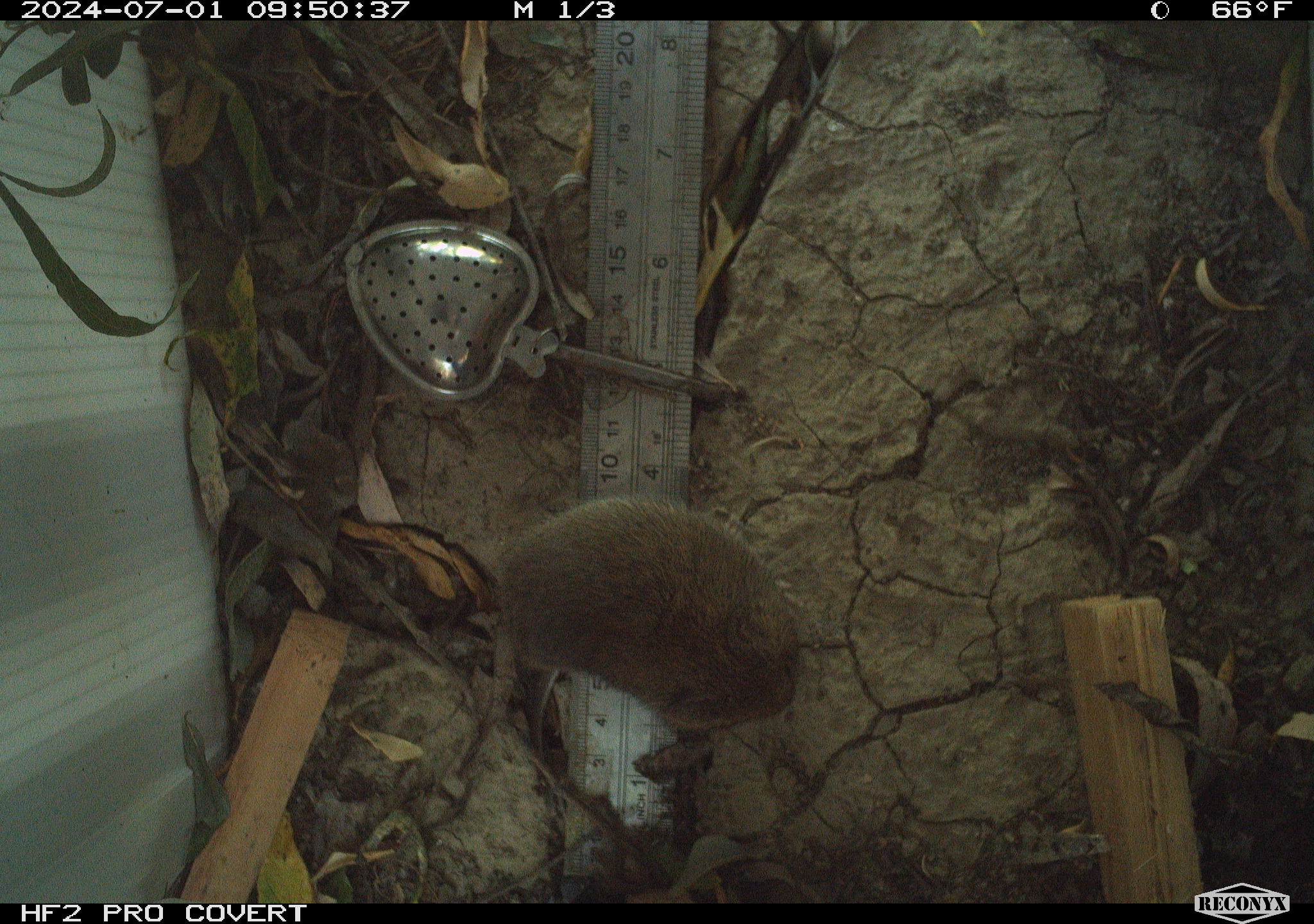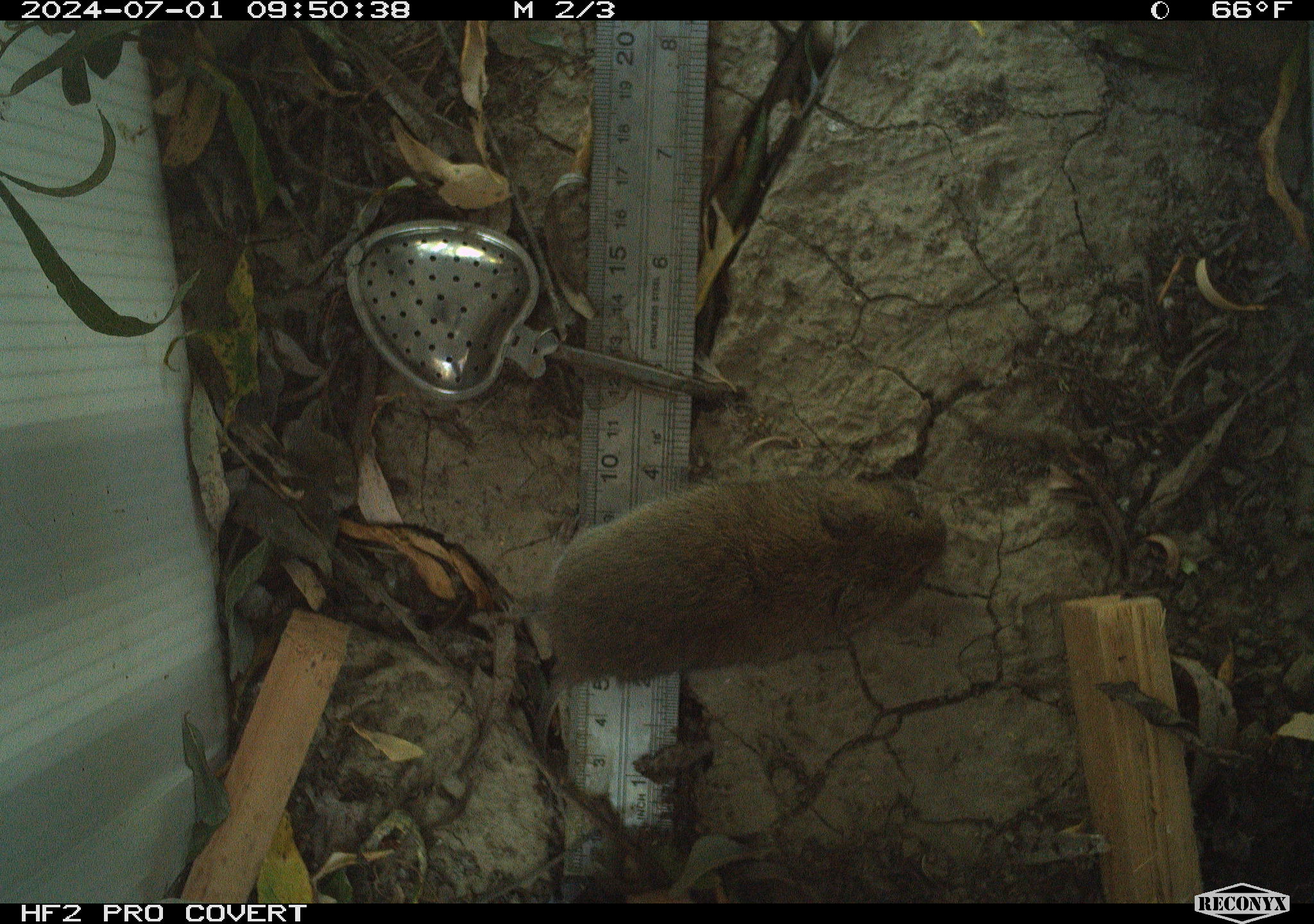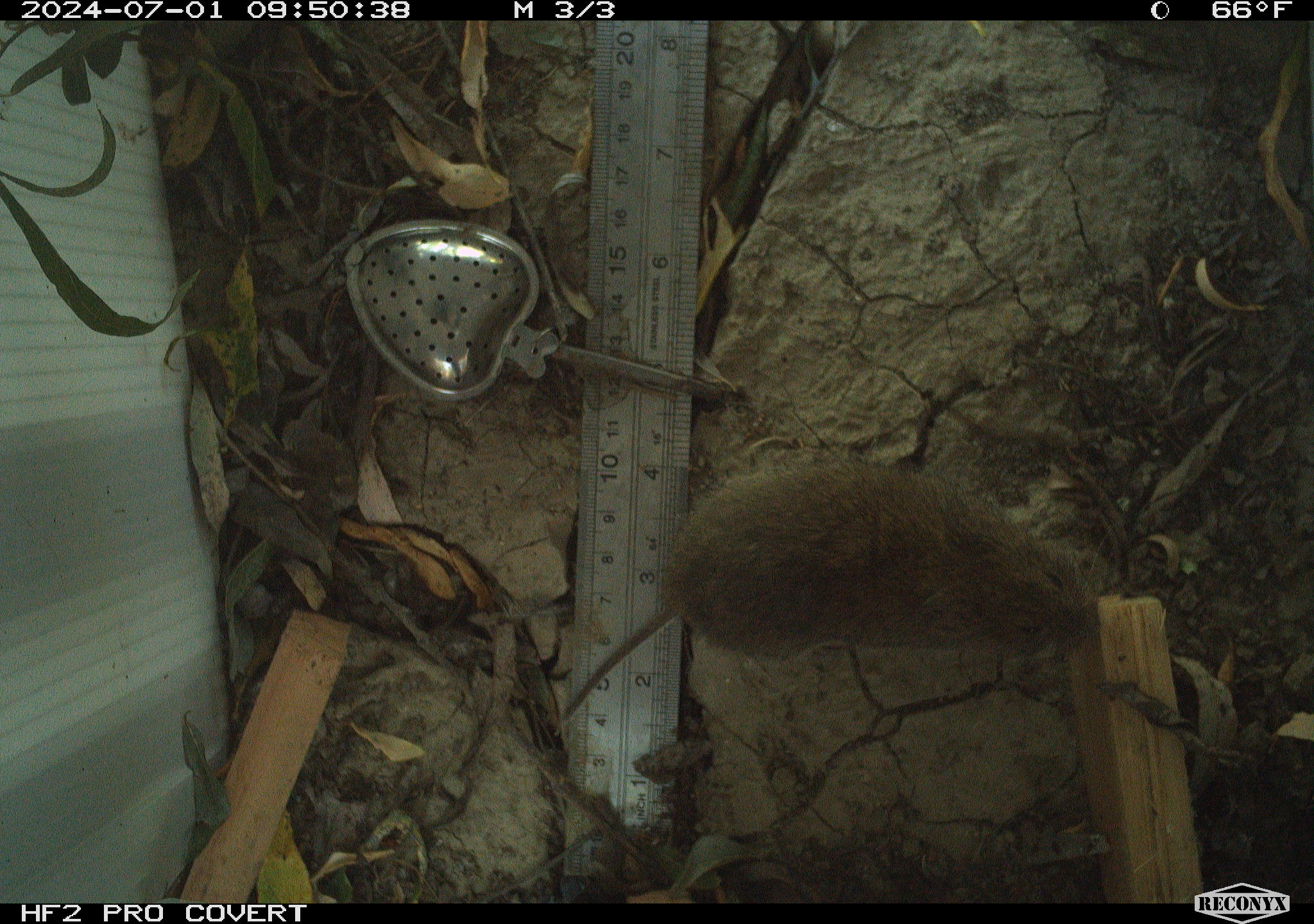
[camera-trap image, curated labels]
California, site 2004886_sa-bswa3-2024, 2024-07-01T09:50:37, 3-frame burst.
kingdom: Animalia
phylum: Chordata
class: Mammalia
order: Rodentia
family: Cricetidae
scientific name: Arvicolinae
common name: voles, lemmings, and muskrats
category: arvicolinae subfamily